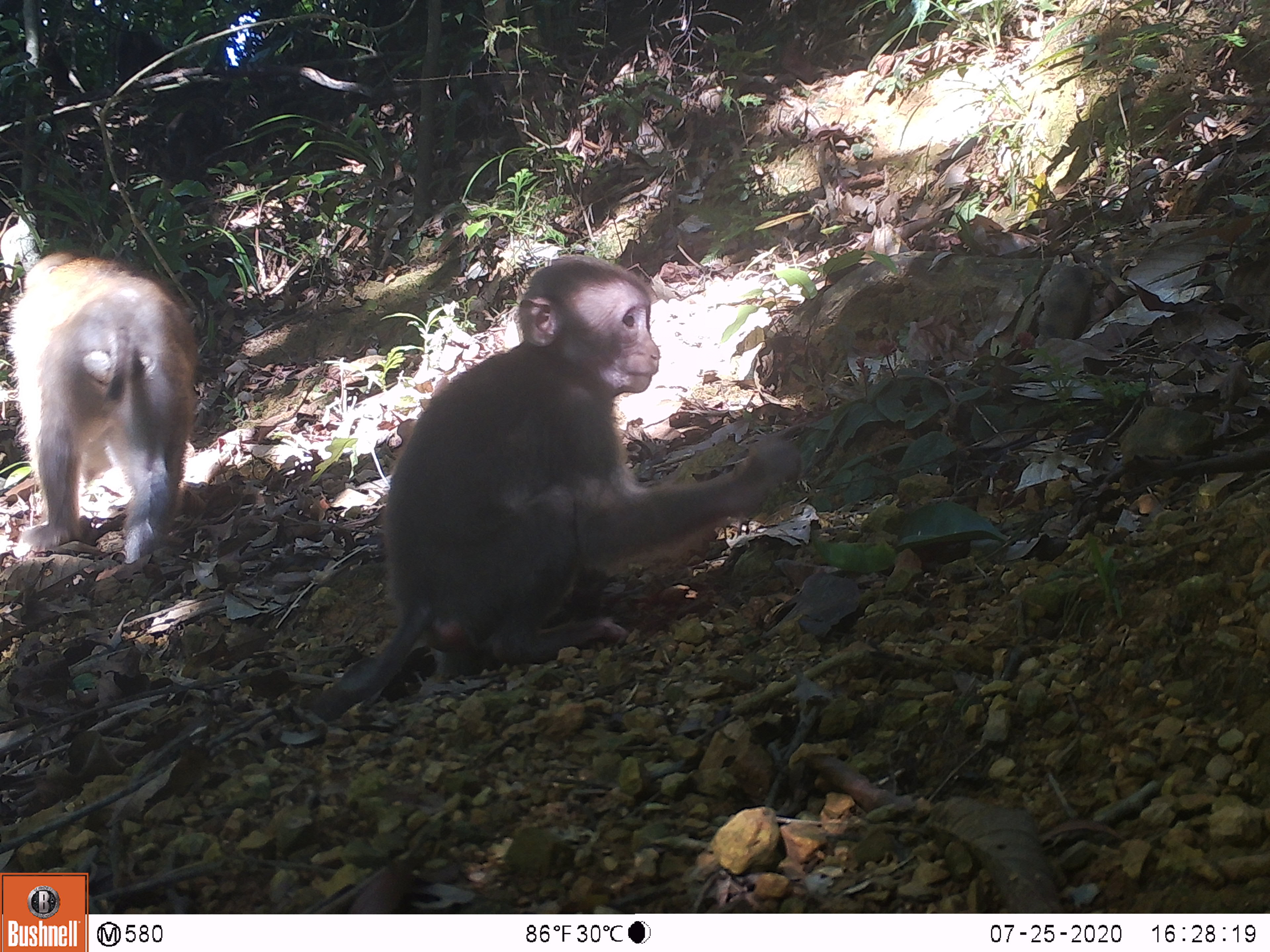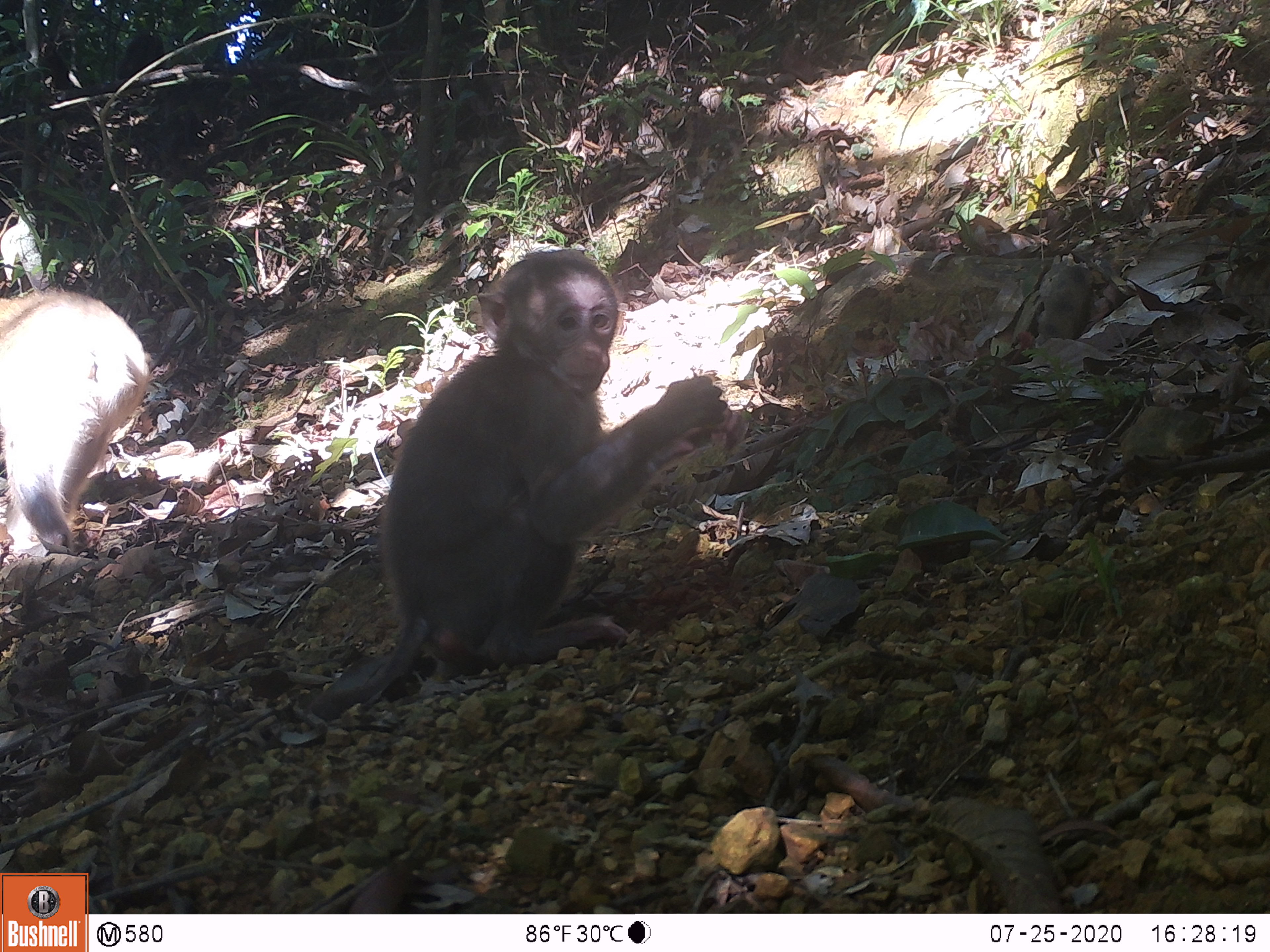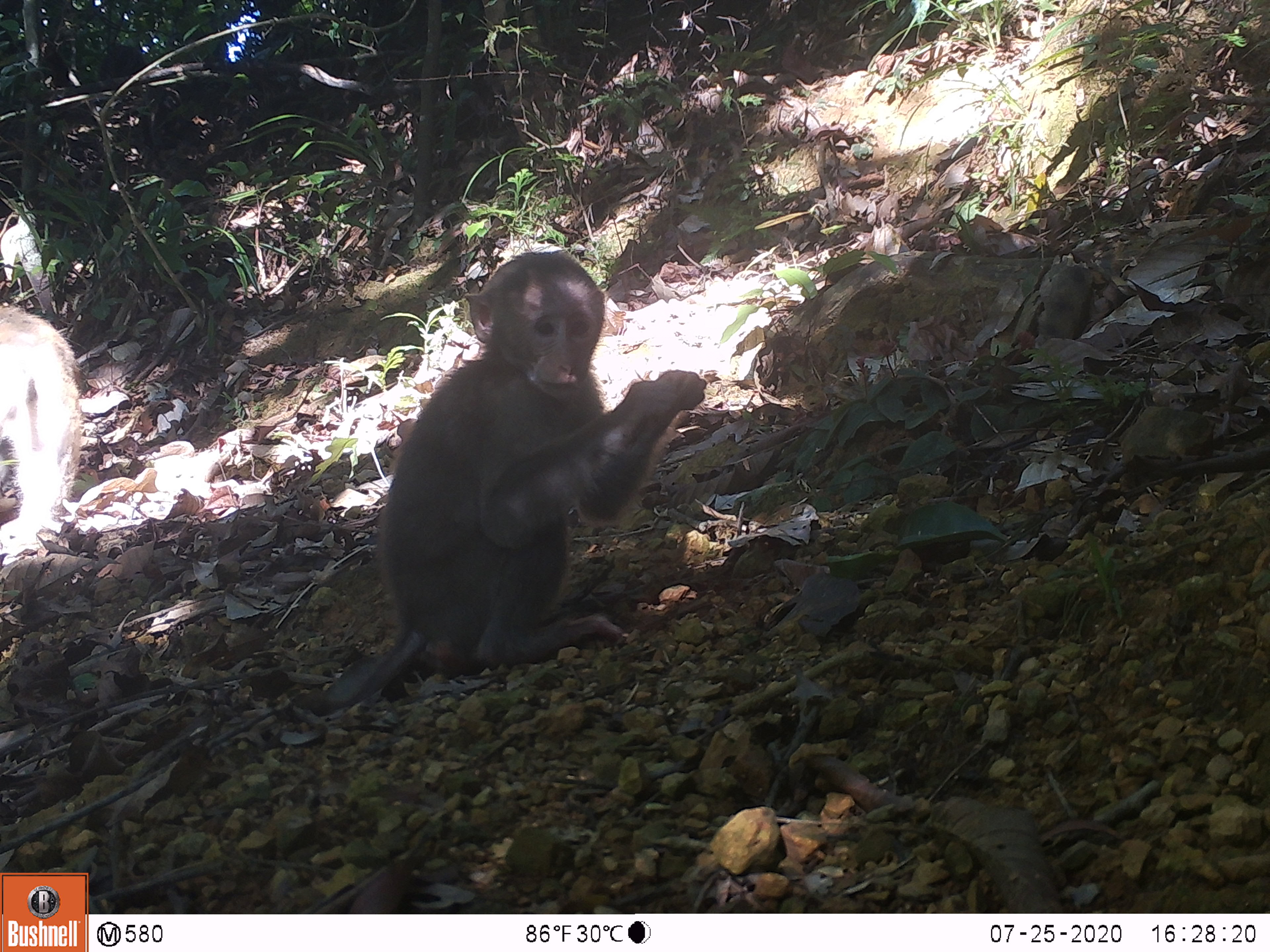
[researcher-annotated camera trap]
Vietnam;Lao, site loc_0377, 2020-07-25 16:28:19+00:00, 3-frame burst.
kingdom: Animalia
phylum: Chordata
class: Mammalia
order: Primates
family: Cercopithecidae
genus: Macaca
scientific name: Macaca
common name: macaques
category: assam or rhesus macaque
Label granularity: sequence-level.